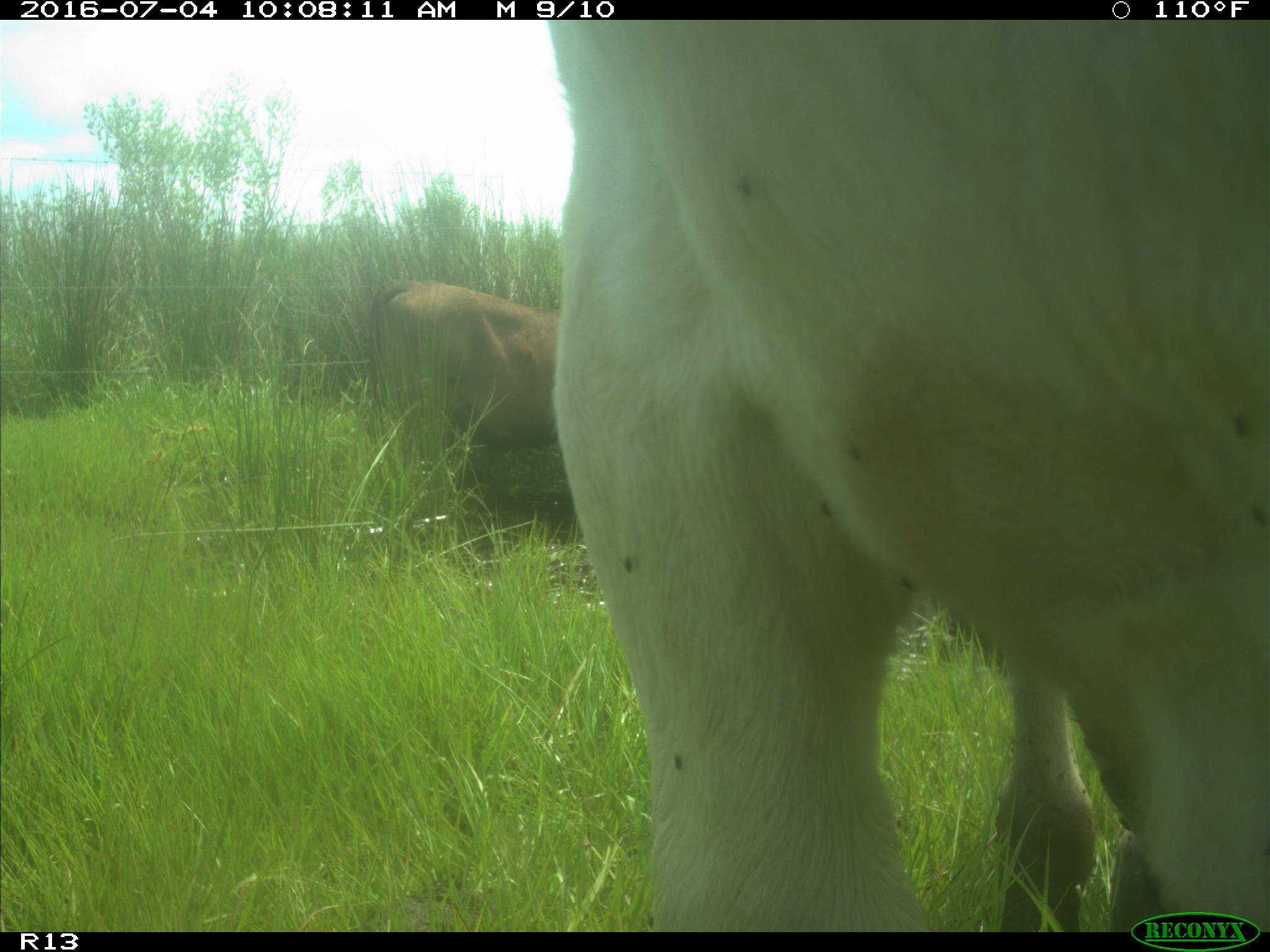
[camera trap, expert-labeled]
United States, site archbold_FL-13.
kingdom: Animalia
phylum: Chordata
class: Mammalia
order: Artiodactyla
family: Bovidae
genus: Bos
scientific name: Bos taurus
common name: domestic cow